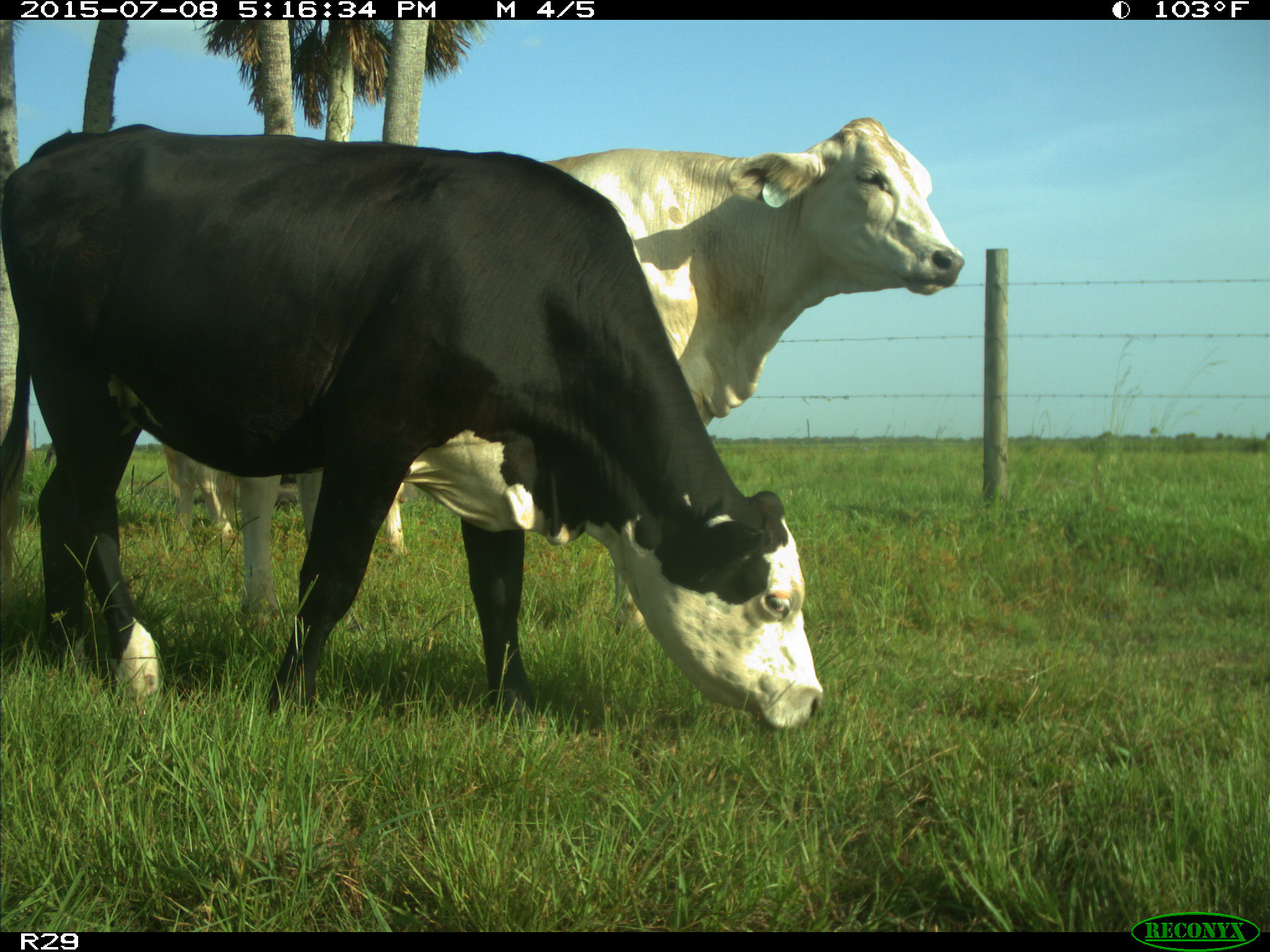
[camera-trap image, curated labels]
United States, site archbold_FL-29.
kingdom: Animalia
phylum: Chordata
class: Mammalia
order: Artiodactyla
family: Bovidae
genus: Bos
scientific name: Bos taurus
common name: domestic cow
Bos taurus (domestic cow).